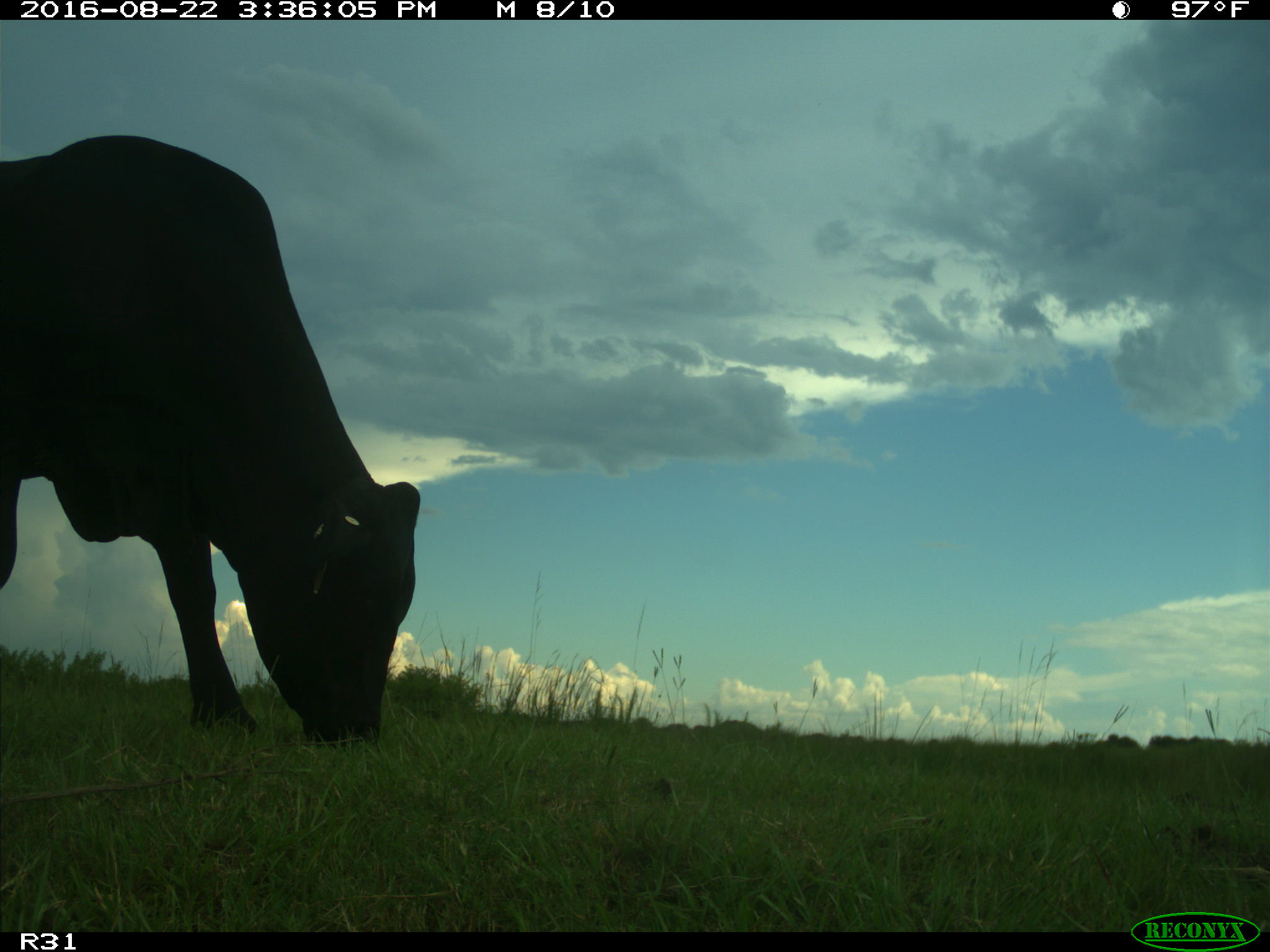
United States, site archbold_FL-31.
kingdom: Animalia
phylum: Chordata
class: Mammalia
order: Artiodactyla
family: Bovidae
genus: Bos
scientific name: Bos taurus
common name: domestic cow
Bos taurus (domestic cow).